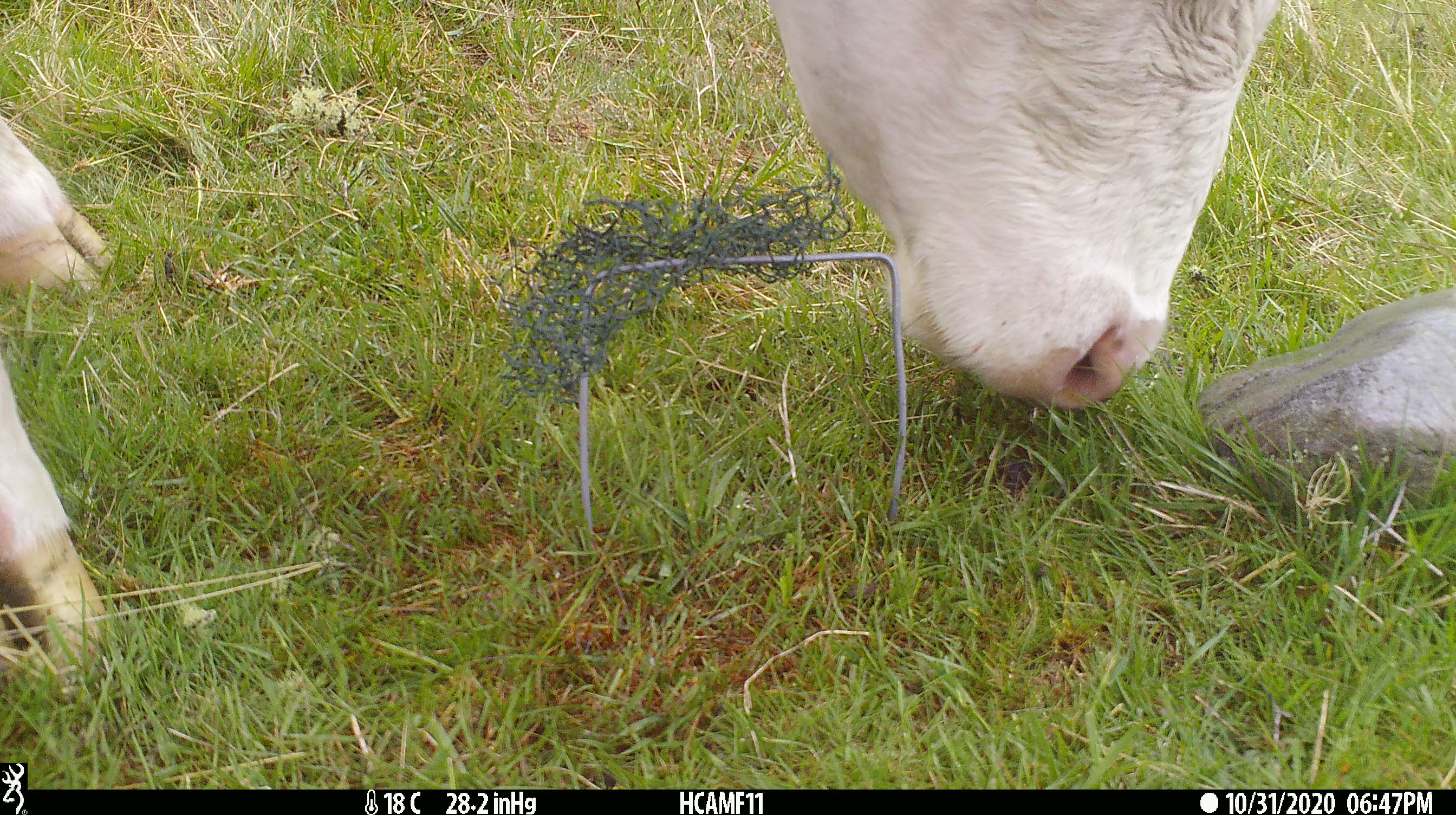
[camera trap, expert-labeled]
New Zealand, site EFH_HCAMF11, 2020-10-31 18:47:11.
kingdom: Animalia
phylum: Chordata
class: Mammalia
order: Artiodactyla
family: Bovidae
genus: Bos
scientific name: Bos taurus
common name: domestic cow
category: cow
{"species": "cow (domestic cow) (Bos taurus)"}